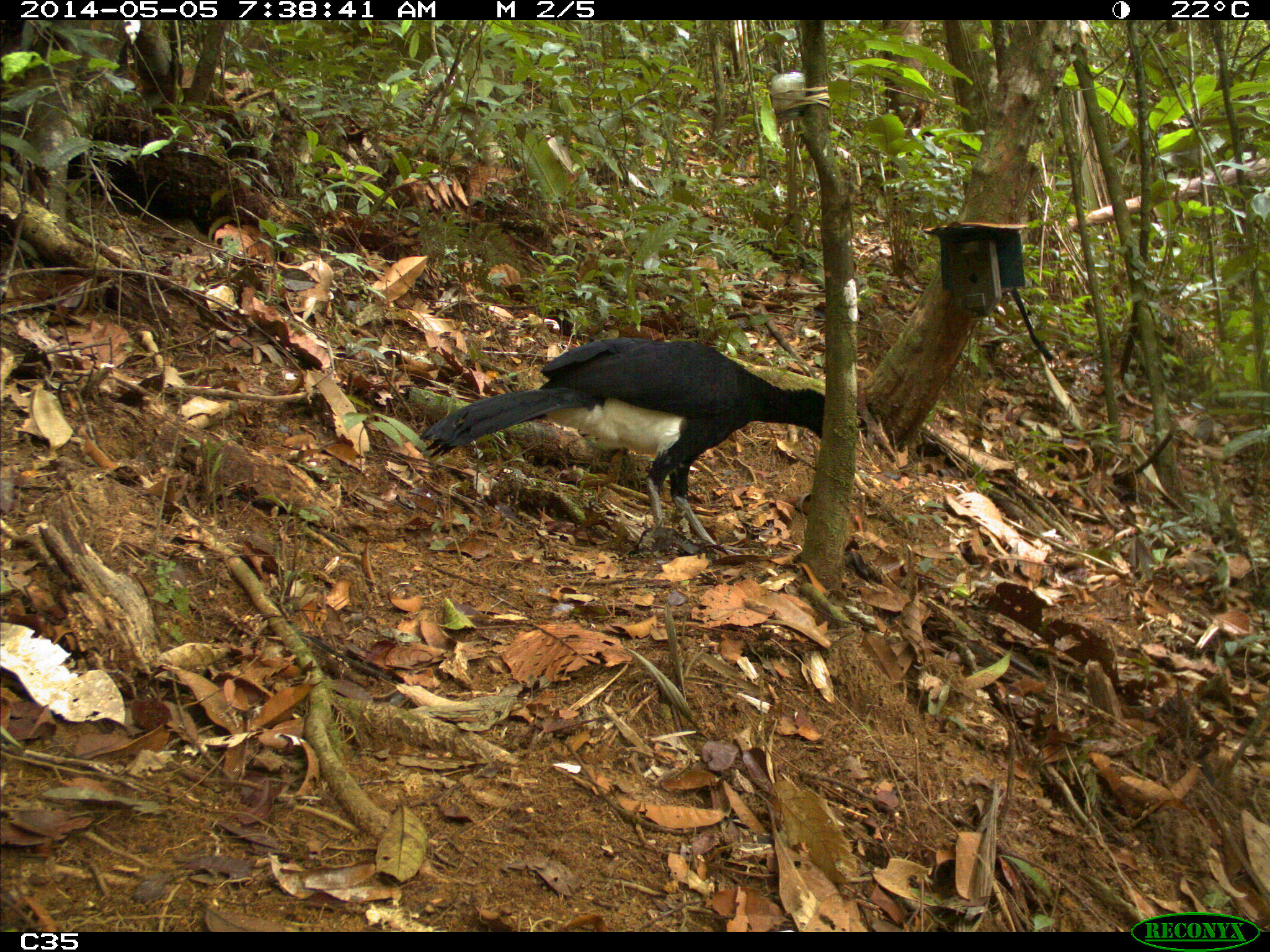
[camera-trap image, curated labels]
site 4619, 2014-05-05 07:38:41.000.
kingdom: Animalia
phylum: Chordata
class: Aves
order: Galliformes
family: Cracidae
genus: Crax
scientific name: Crax alector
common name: black curassow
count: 1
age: adult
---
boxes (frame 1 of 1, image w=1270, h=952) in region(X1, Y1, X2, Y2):
crax alector: region(417, 336, 826, 560)